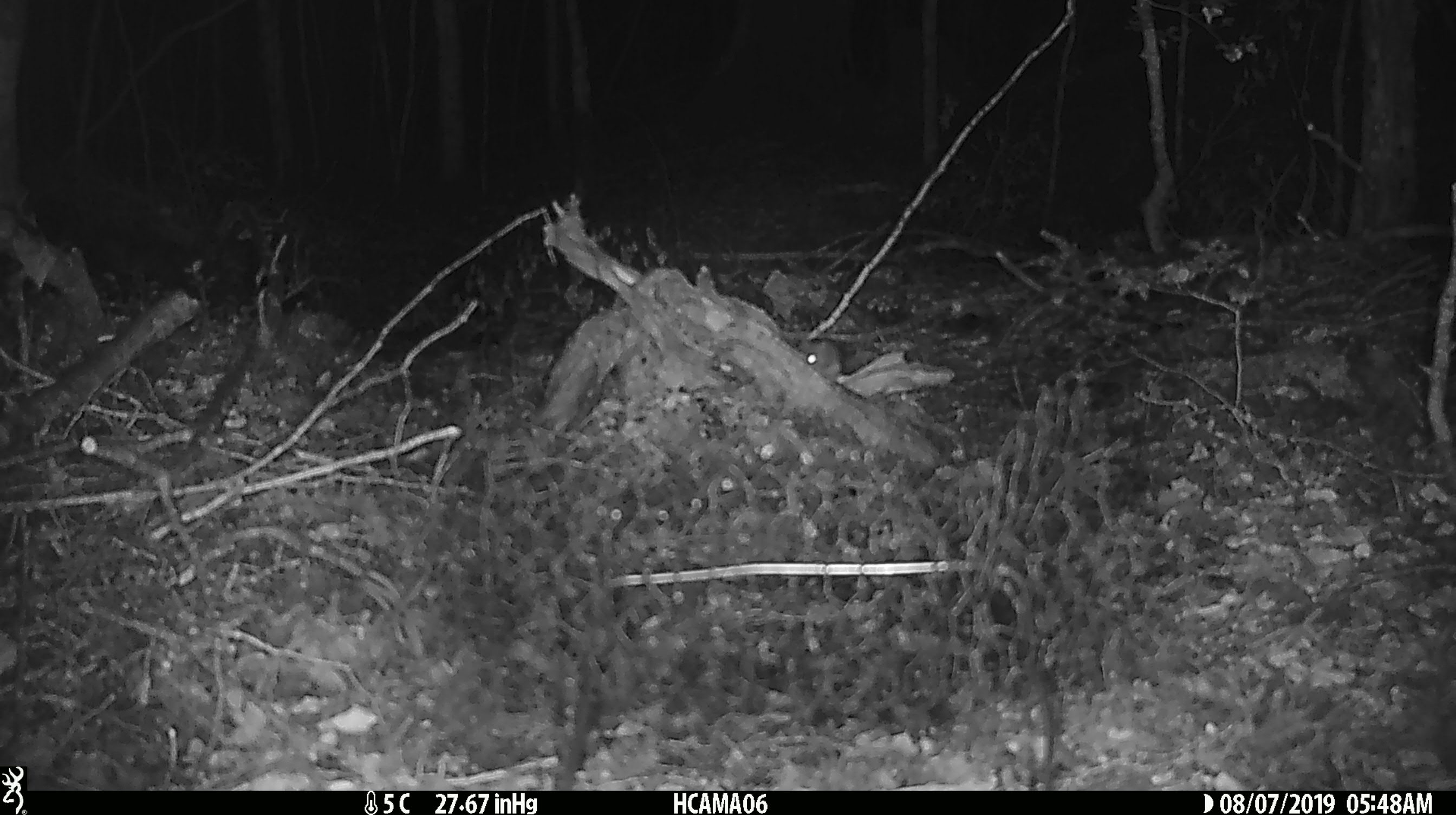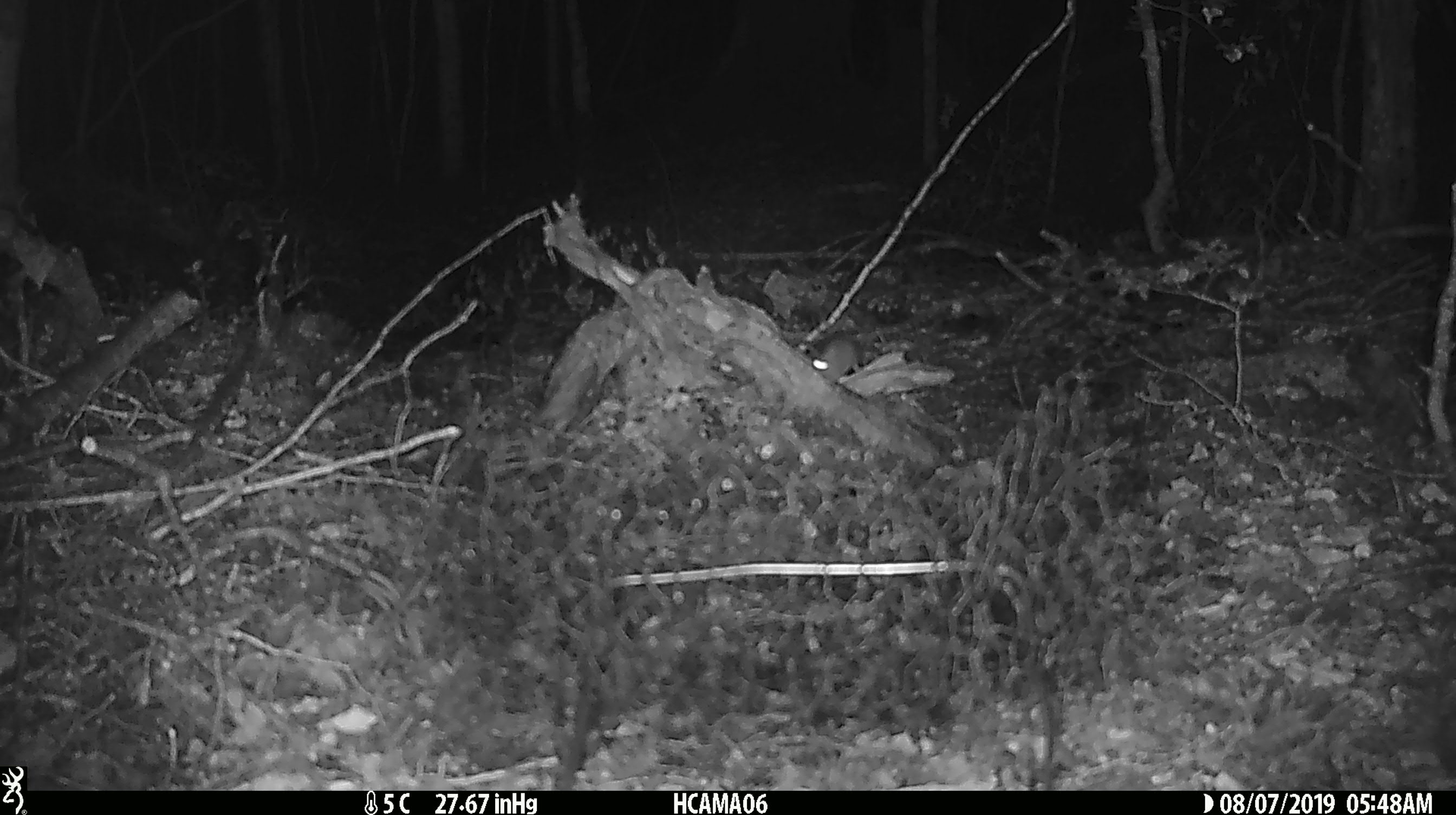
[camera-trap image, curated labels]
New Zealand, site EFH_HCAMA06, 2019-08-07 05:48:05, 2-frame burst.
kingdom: Animalia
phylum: Chordata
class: Mammalia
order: Rodentia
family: Muridae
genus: Mus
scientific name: Mus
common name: mouse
Mouse (Mus).